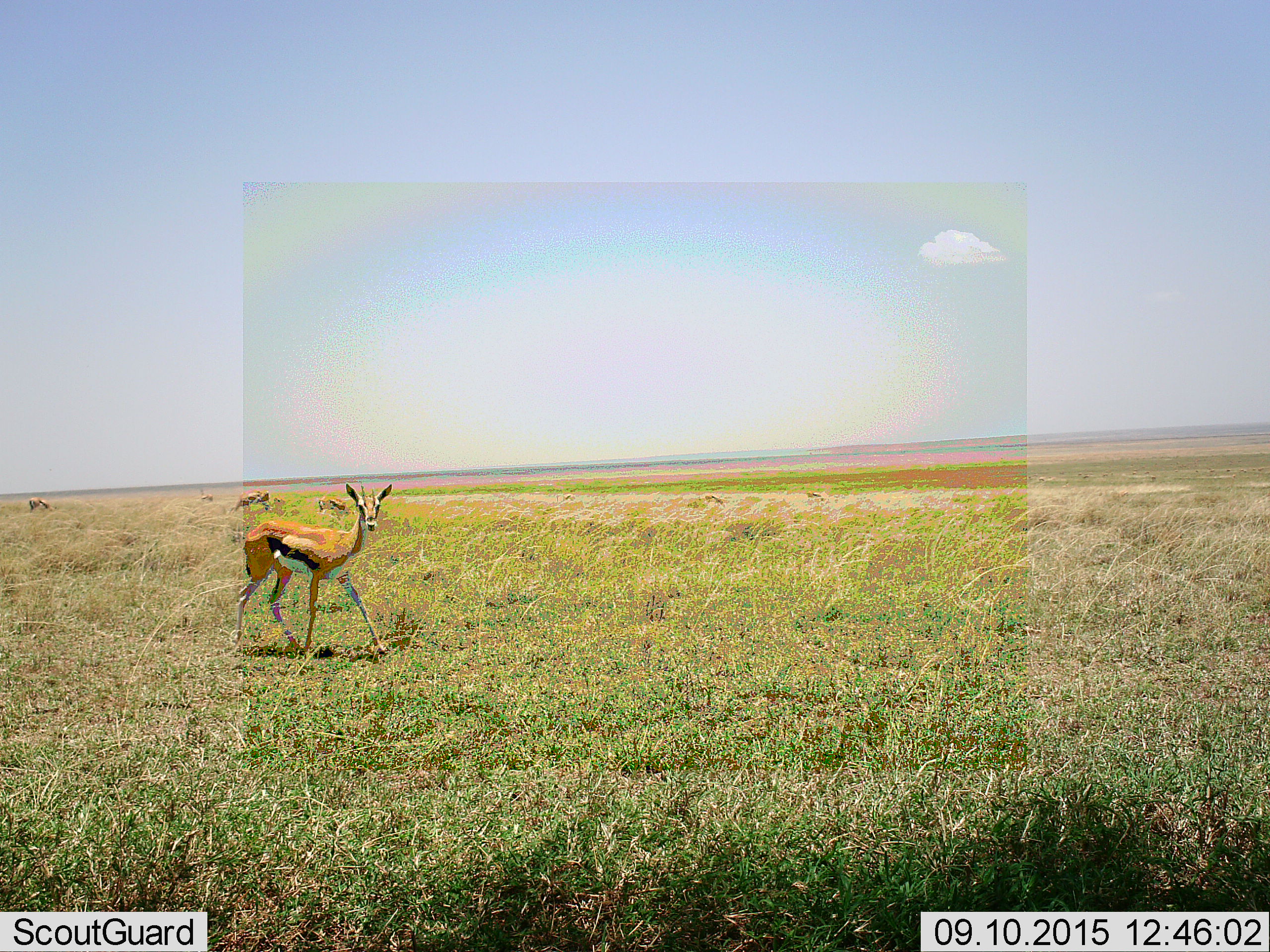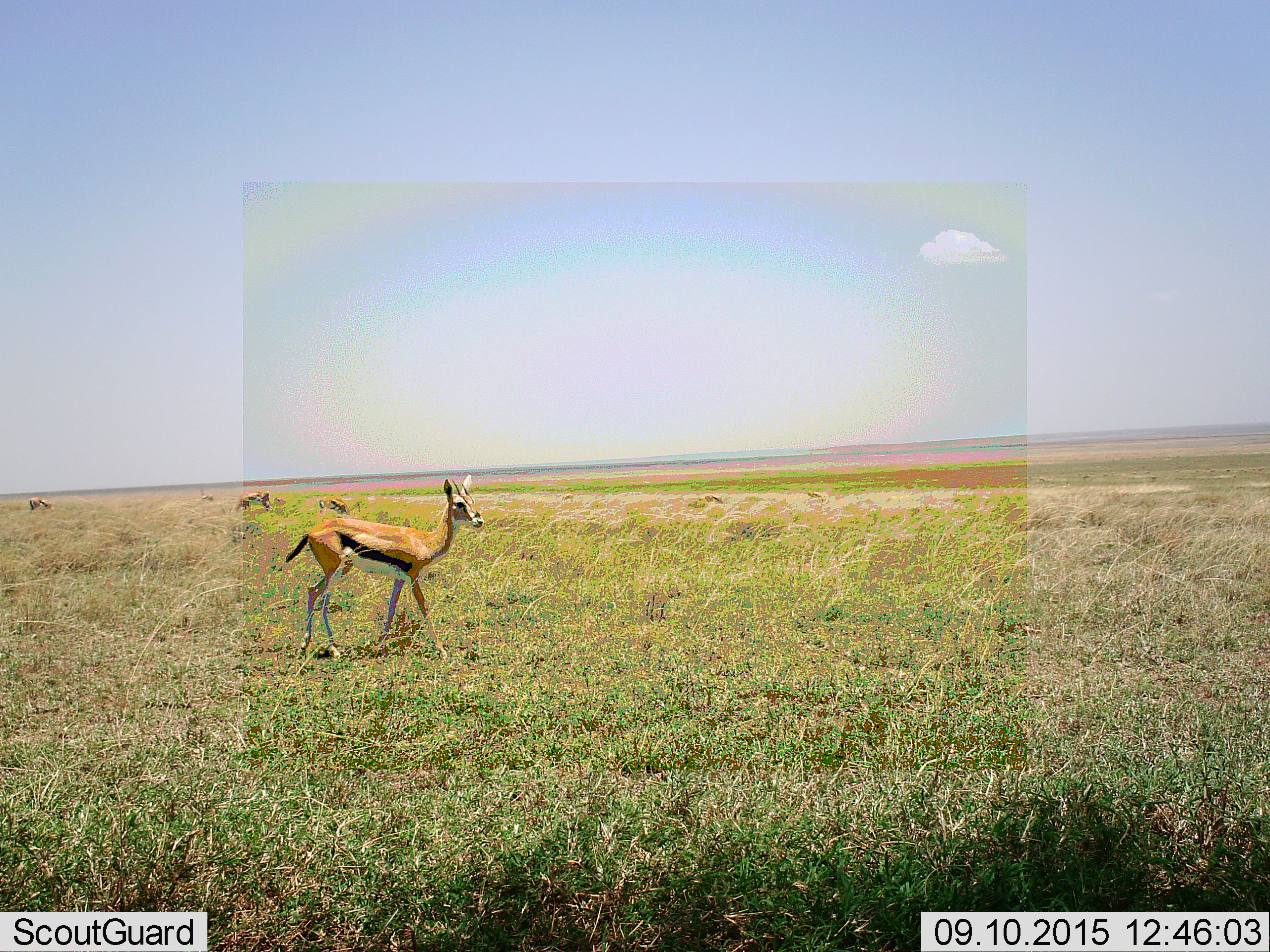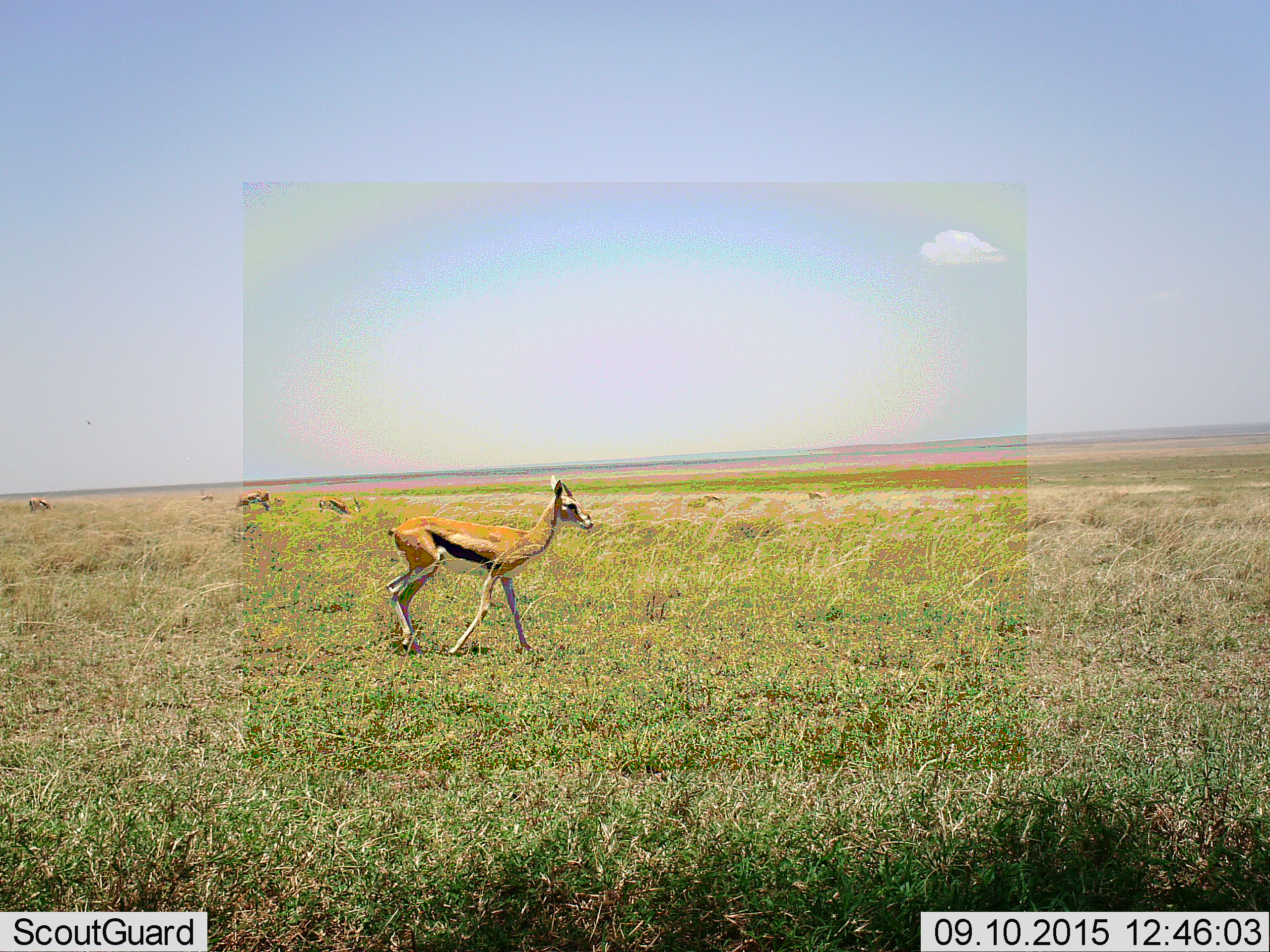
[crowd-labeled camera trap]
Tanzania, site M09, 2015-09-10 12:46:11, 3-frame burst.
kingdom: Animalia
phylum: Chordata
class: Mammalia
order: Artiodactyla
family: Bovidae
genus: Eudorcas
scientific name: Eudorcas thomsonii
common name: thomson's gazelle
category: gazellethomsons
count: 5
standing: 50%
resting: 0%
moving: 80%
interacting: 0%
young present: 0%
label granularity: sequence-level